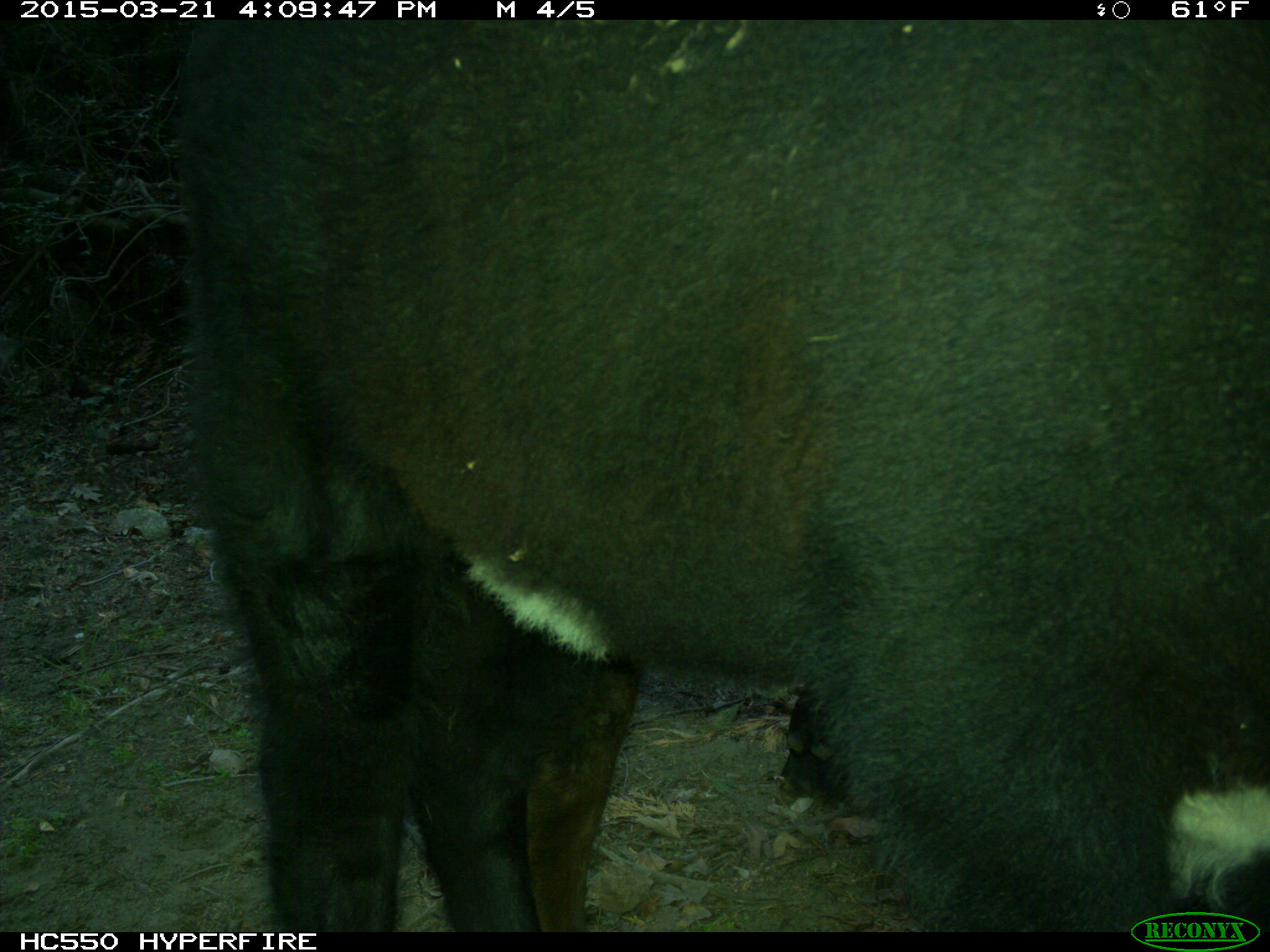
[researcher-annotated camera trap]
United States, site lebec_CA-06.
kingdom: Animalia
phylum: Chordata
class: Mammalia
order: Artiodactyla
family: Bovidae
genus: Bos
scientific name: Bos taurus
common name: domestic cow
Bos taurus (domestic cow).